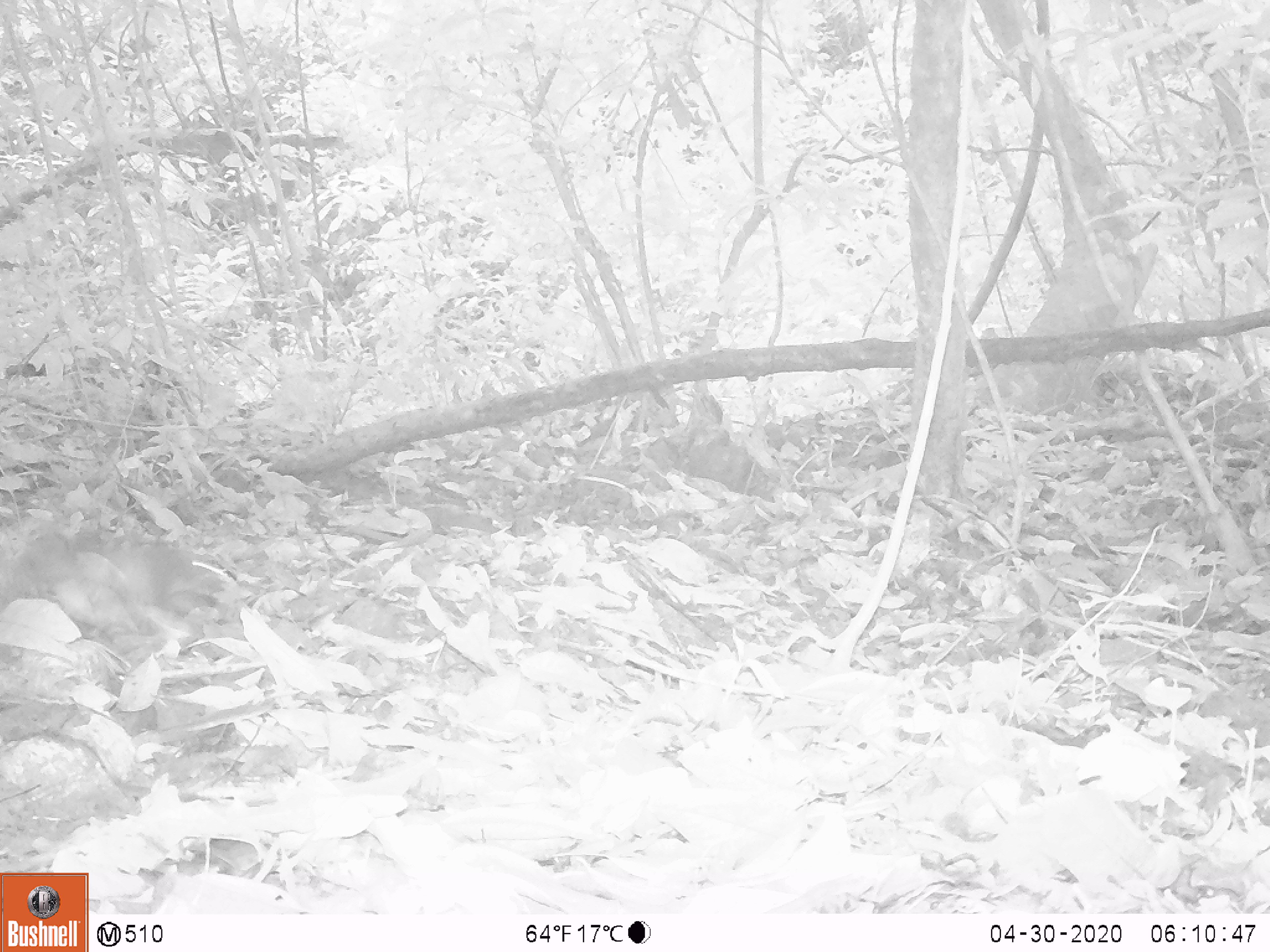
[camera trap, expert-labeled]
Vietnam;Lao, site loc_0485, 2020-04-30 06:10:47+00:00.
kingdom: Animalia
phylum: Chordata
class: Mammalia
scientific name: Mammalia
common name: mammal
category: unidentified small mammal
Unidentified small mammal (mammal) (Mammalia). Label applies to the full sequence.